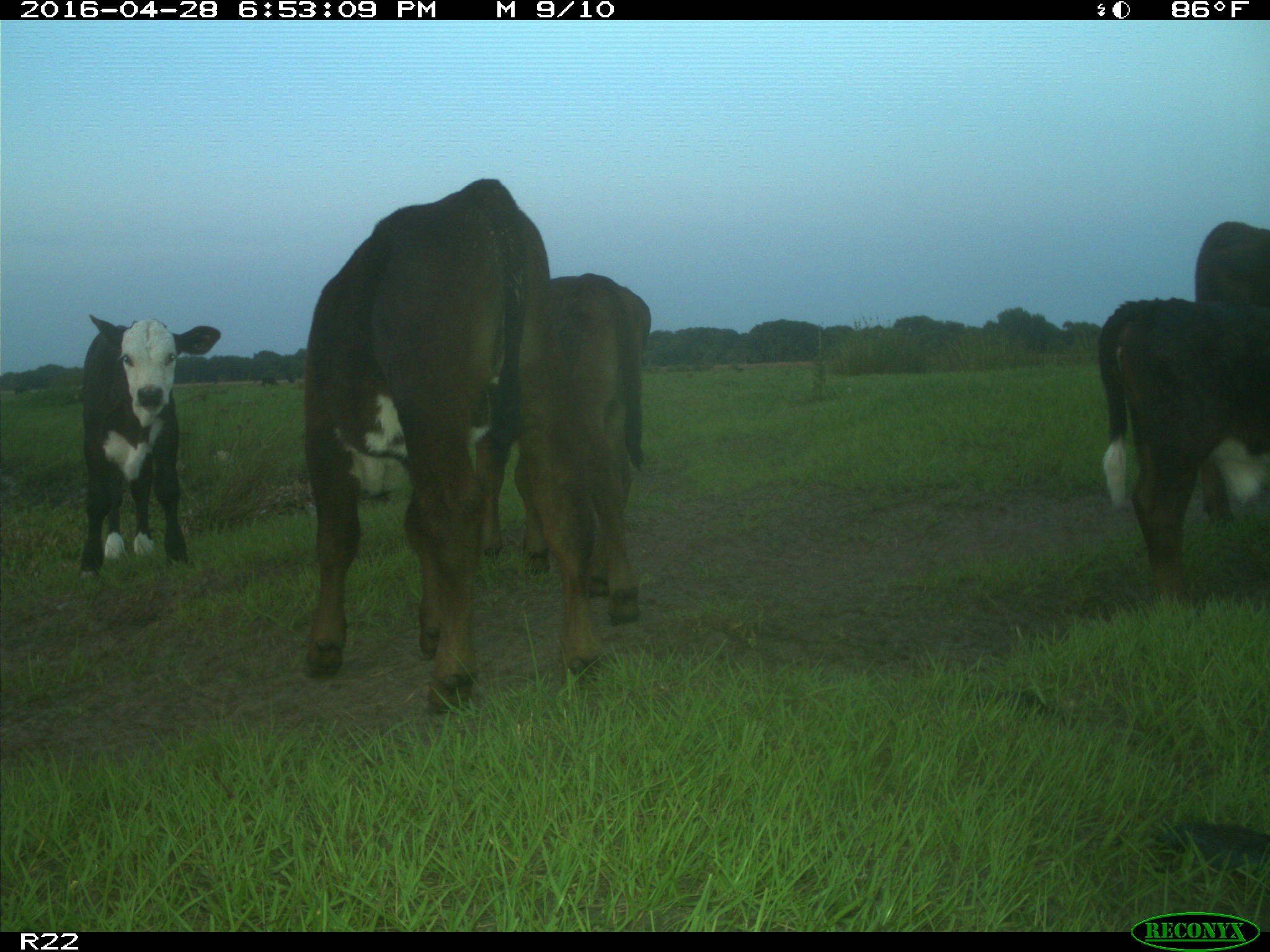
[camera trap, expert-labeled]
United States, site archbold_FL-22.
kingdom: Animalia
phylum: Chordata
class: Mammalia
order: Artiodactyla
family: Bovidae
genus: Bos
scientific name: Bos taurus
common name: domestic cow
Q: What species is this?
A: Bos taurus (domestic cow).